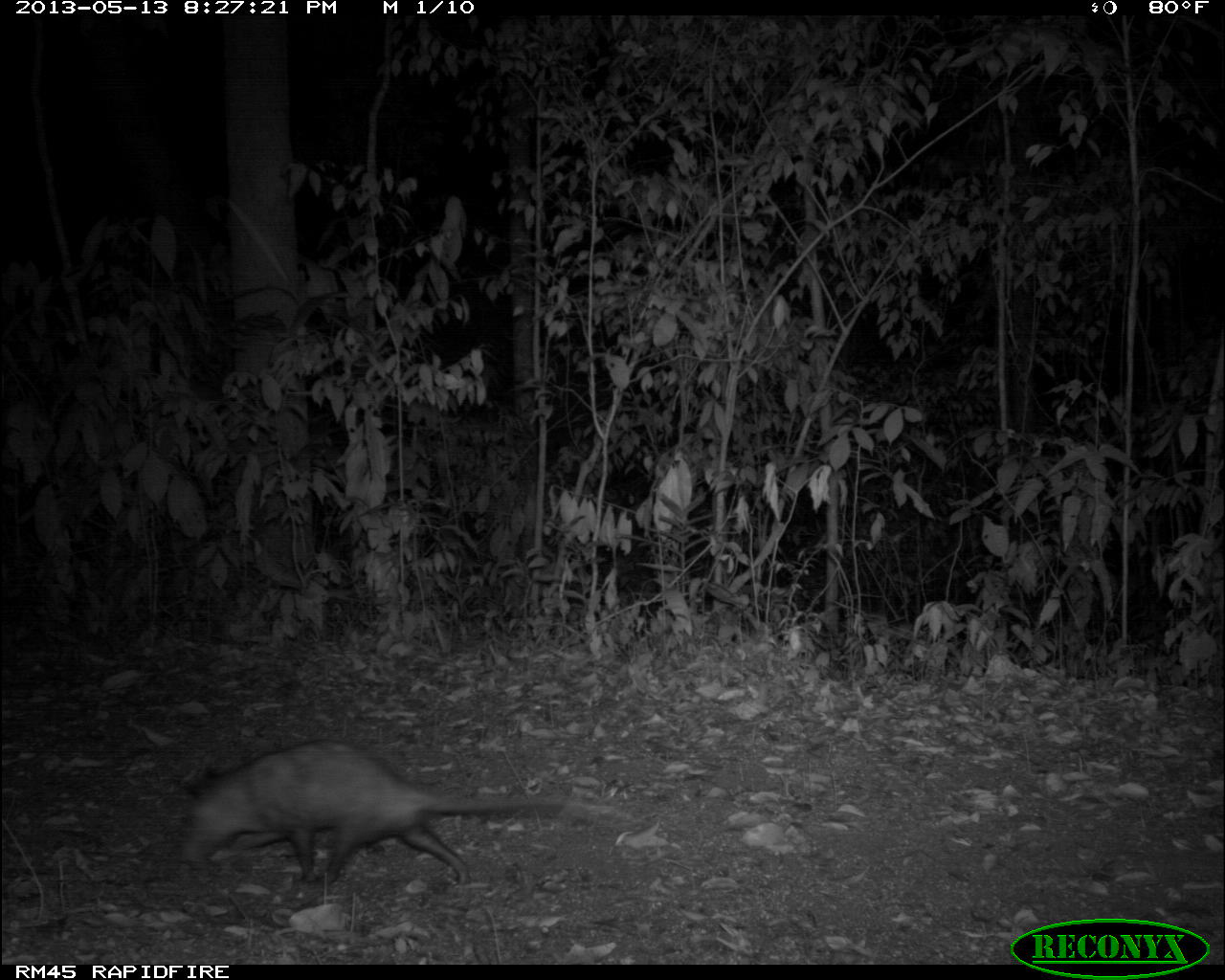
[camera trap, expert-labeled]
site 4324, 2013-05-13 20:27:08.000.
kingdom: Animalia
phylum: Chordata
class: Mammalia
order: Didelphimorphia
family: Didelphidae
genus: Didelphis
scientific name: Didelphis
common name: american opossums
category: didelphis sp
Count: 1.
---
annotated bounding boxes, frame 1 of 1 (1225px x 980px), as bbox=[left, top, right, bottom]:
didelphis sp: bbox=[174, 736, 580, 895]